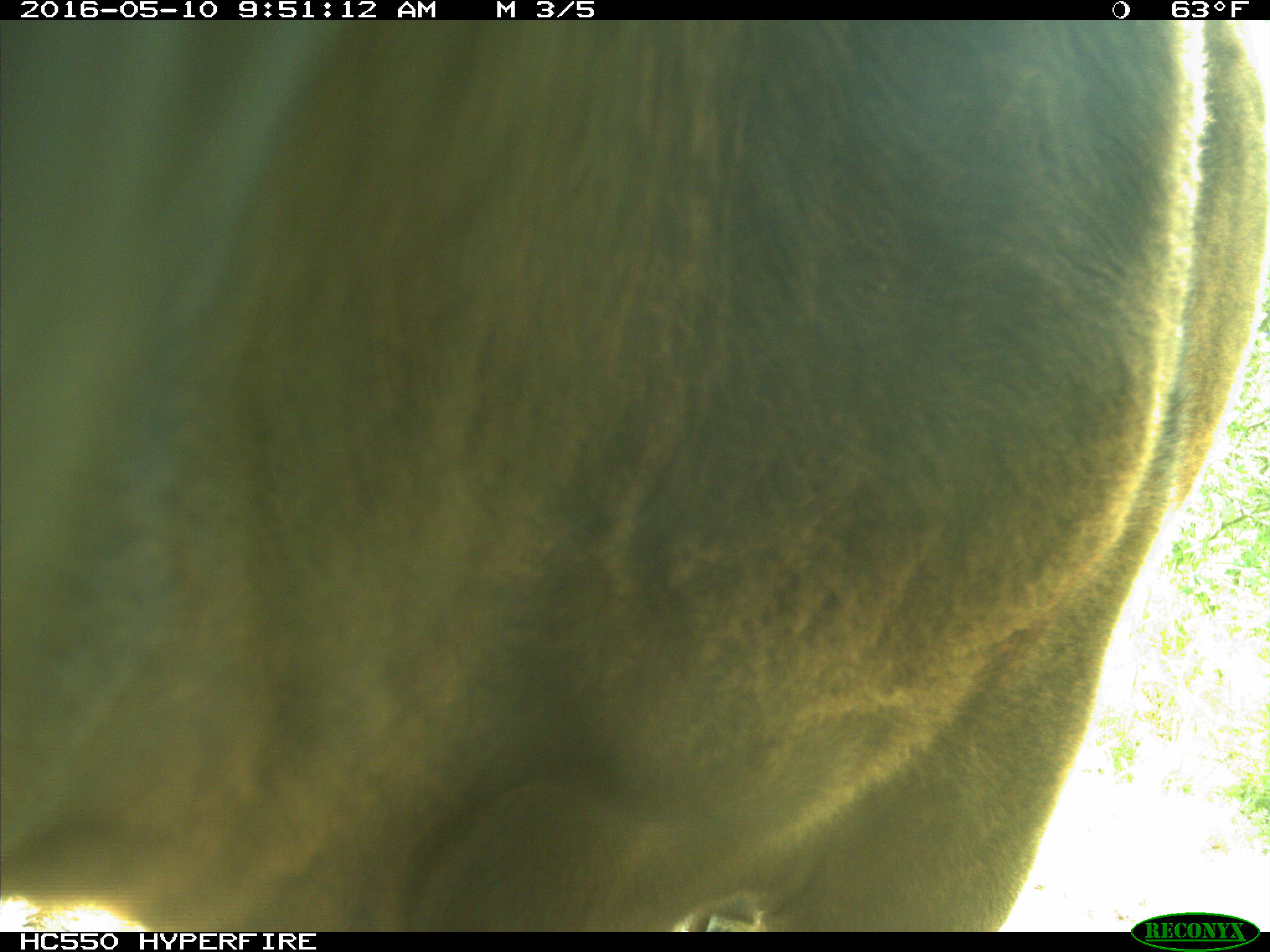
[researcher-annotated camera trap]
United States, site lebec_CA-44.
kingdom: Animalia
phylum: Chordata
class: Mammalia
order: Artiodactyla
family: Bovidae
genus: Bos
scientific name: Bos taurus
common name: domestic cow